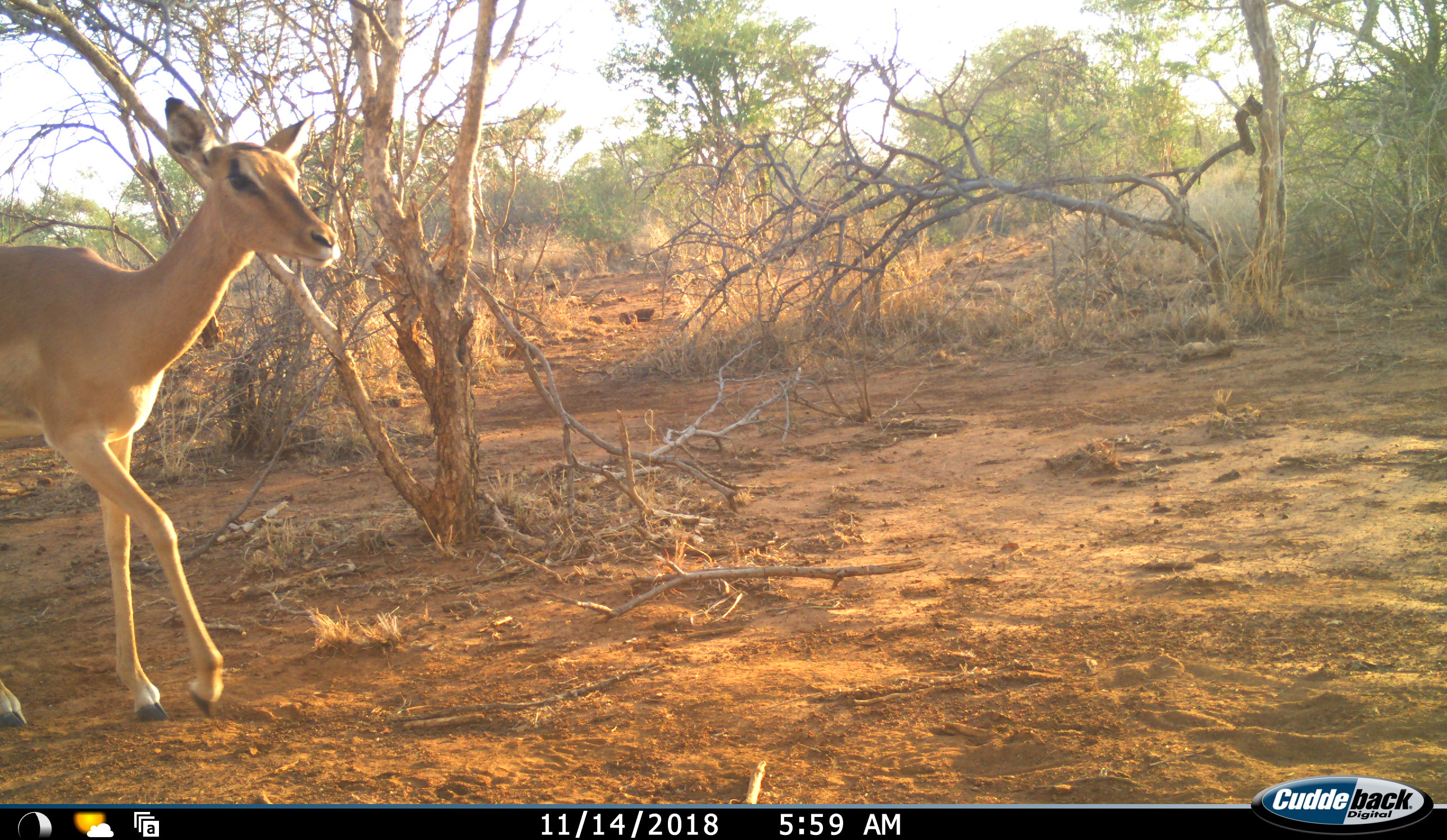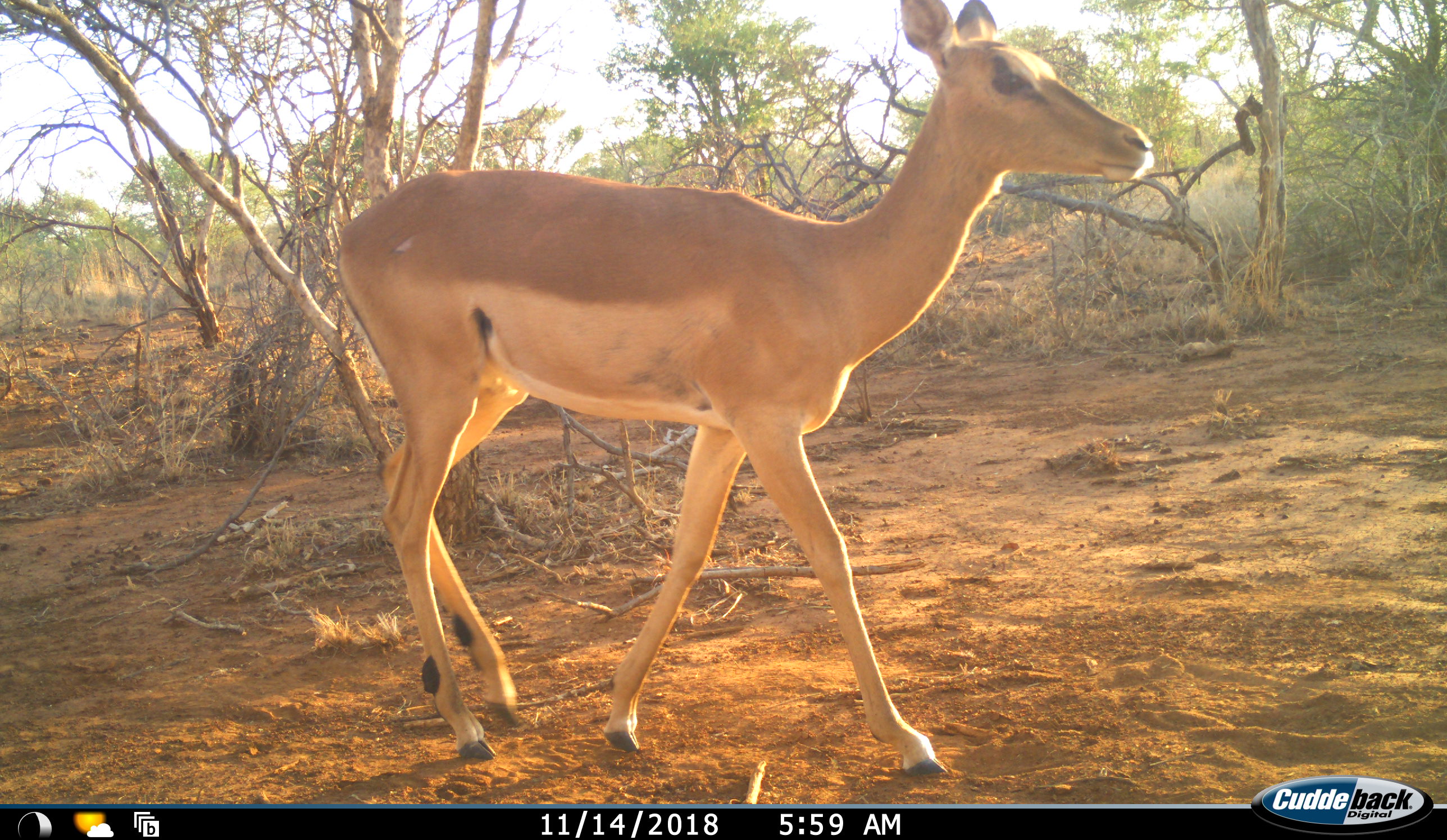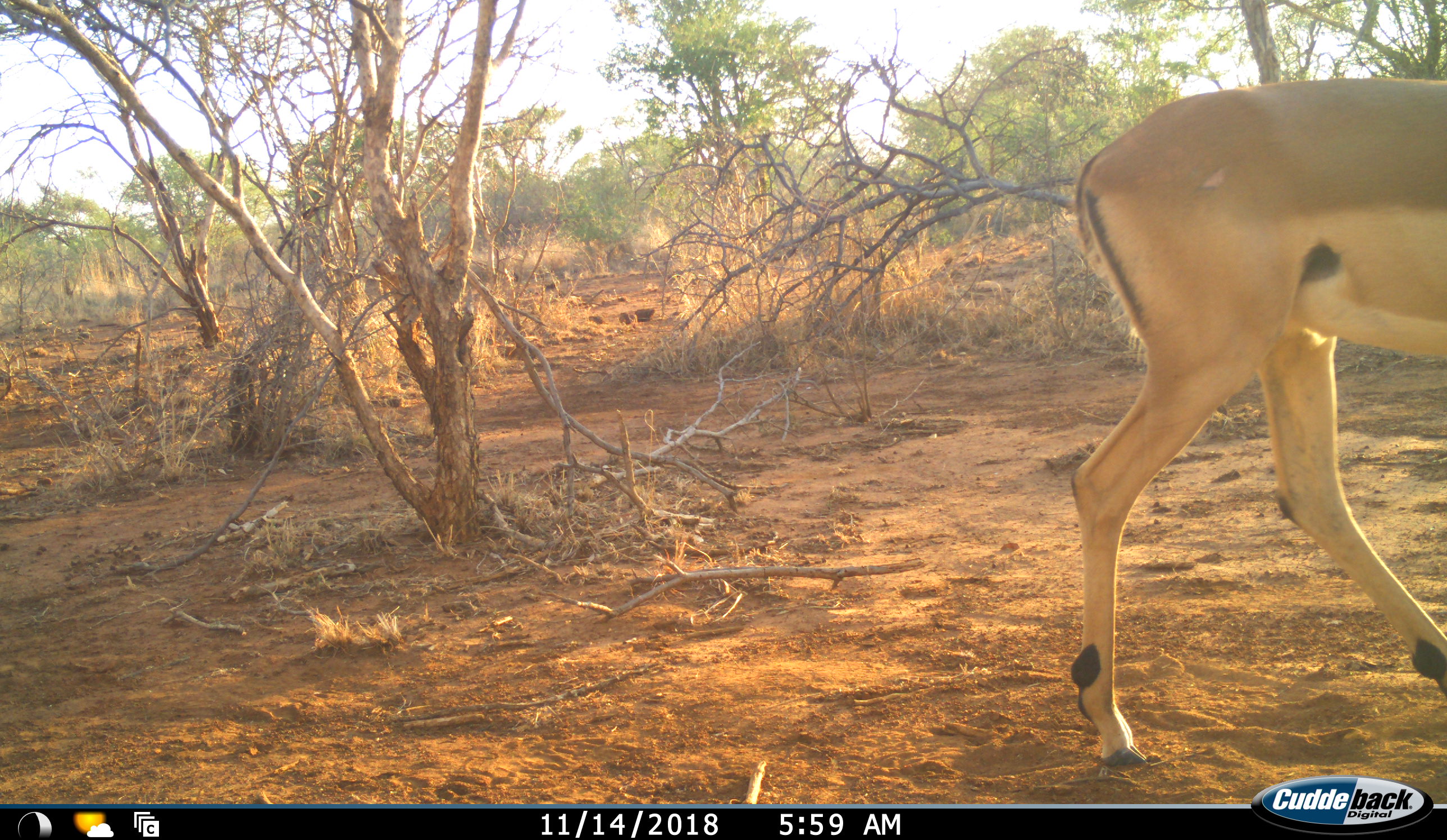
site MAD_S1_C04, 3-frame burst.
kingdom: Animalia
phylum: Chordata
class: Mammalia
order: Artiodactyla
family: Bovidae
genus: Aepyceros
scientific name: Aepyceros melampus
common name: impala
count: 1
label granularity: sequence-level